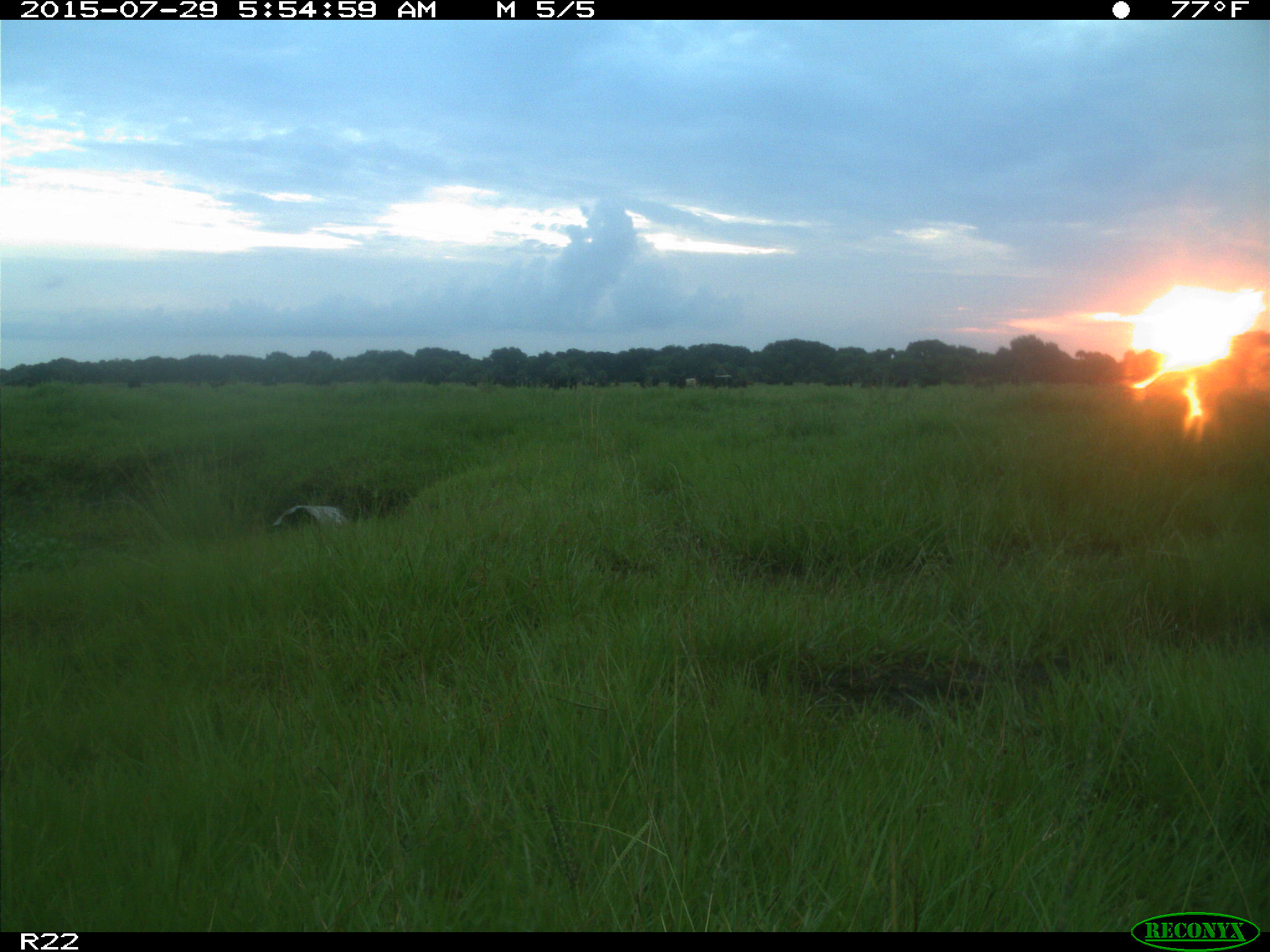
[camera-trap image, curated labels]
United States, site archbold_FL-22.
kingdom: Animalia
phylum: Chordata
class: Mammalia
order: Artiodactyla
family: Bovidae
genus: Bos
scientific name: Bos taurus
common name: domestic cow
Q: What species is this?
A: Bos taurus (domestic cow).